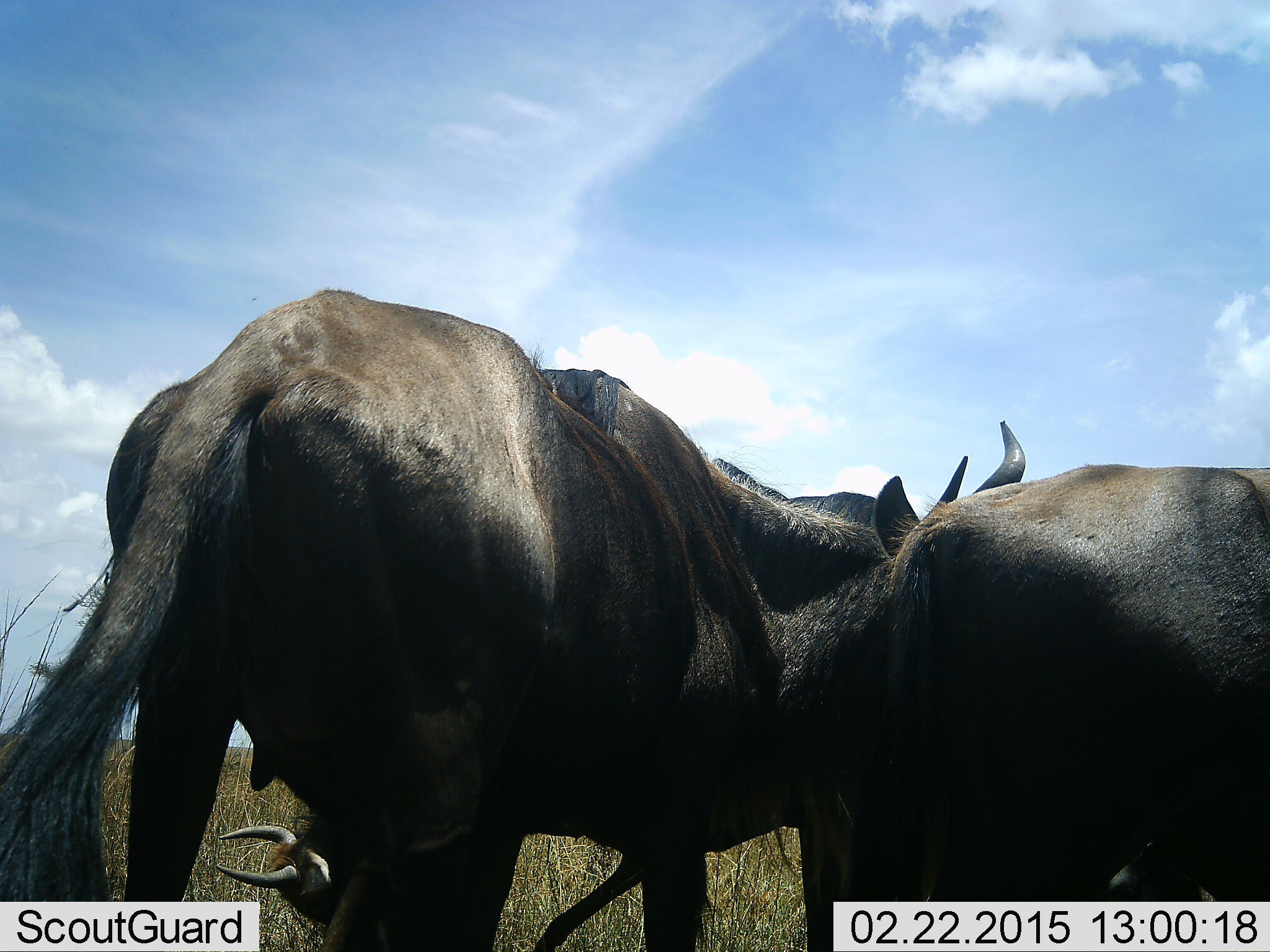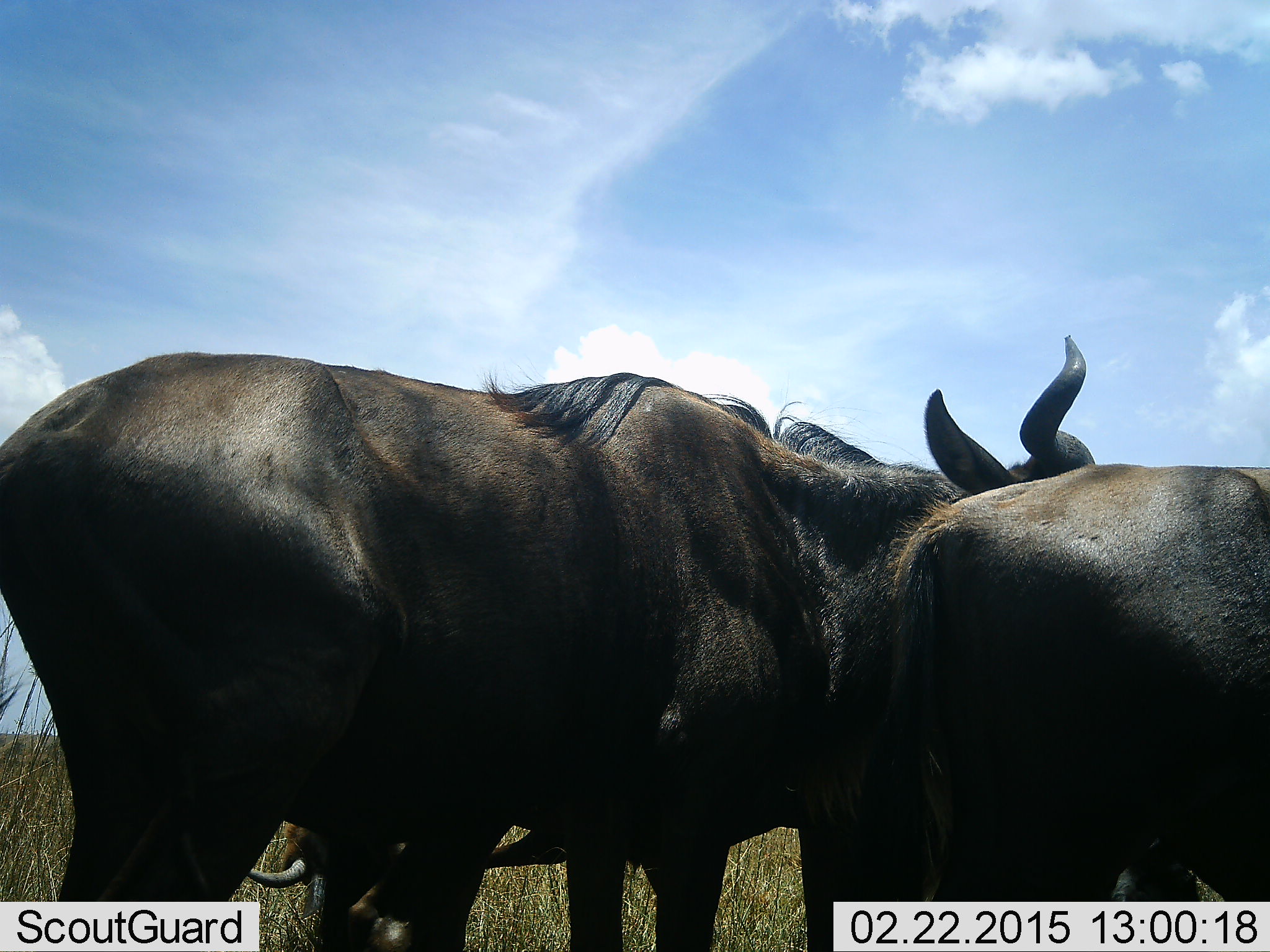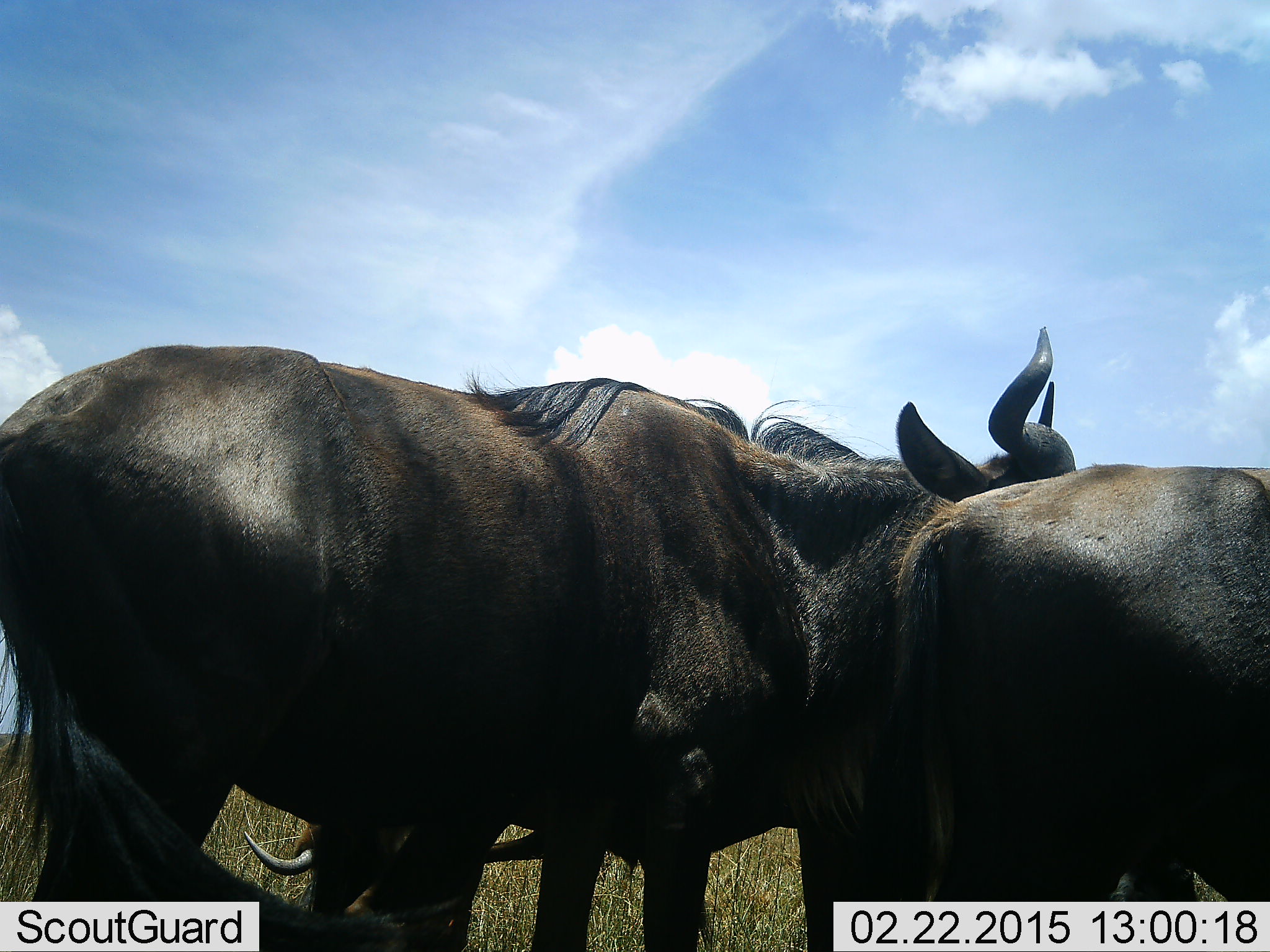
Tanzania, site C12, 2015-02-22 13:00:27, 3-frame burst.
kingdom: Animalia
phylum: Chordata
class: Mammalia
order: Artiodactyla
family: Bovidae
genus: Connochaetes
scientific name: Connochaetes taurinus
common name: blue wildebeest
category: wildebeest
Wildebeest (blue wildebeest) (Connochaetes taurinus), count 2. Behavior (volunteer vote fractions): standing 100%, resting 10%, moving 10%, interacting 10%. Young present (vote fraction): 0%. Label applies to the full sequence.